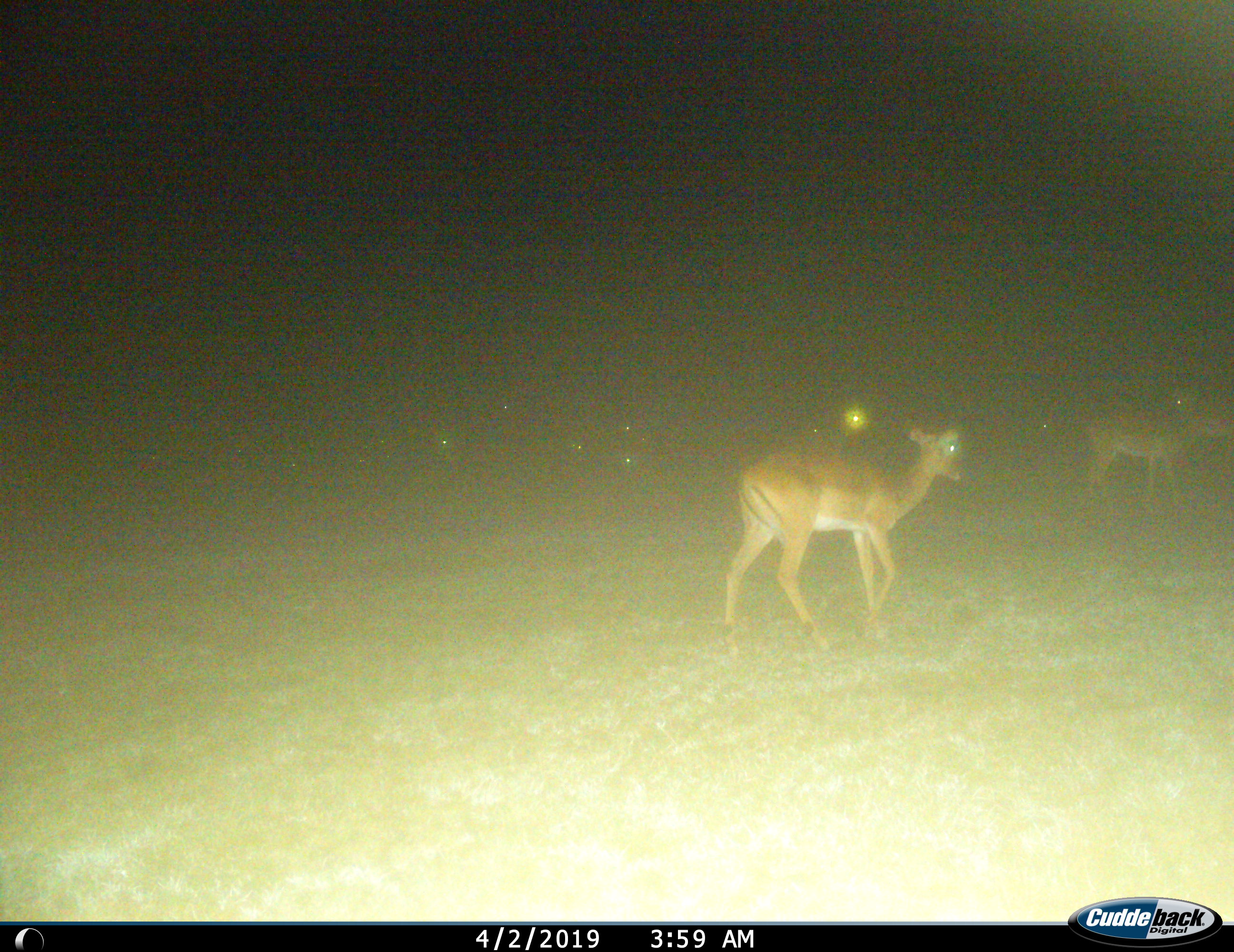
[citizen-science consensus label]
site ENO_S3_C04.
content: unidentified animal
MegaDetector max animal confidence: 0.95